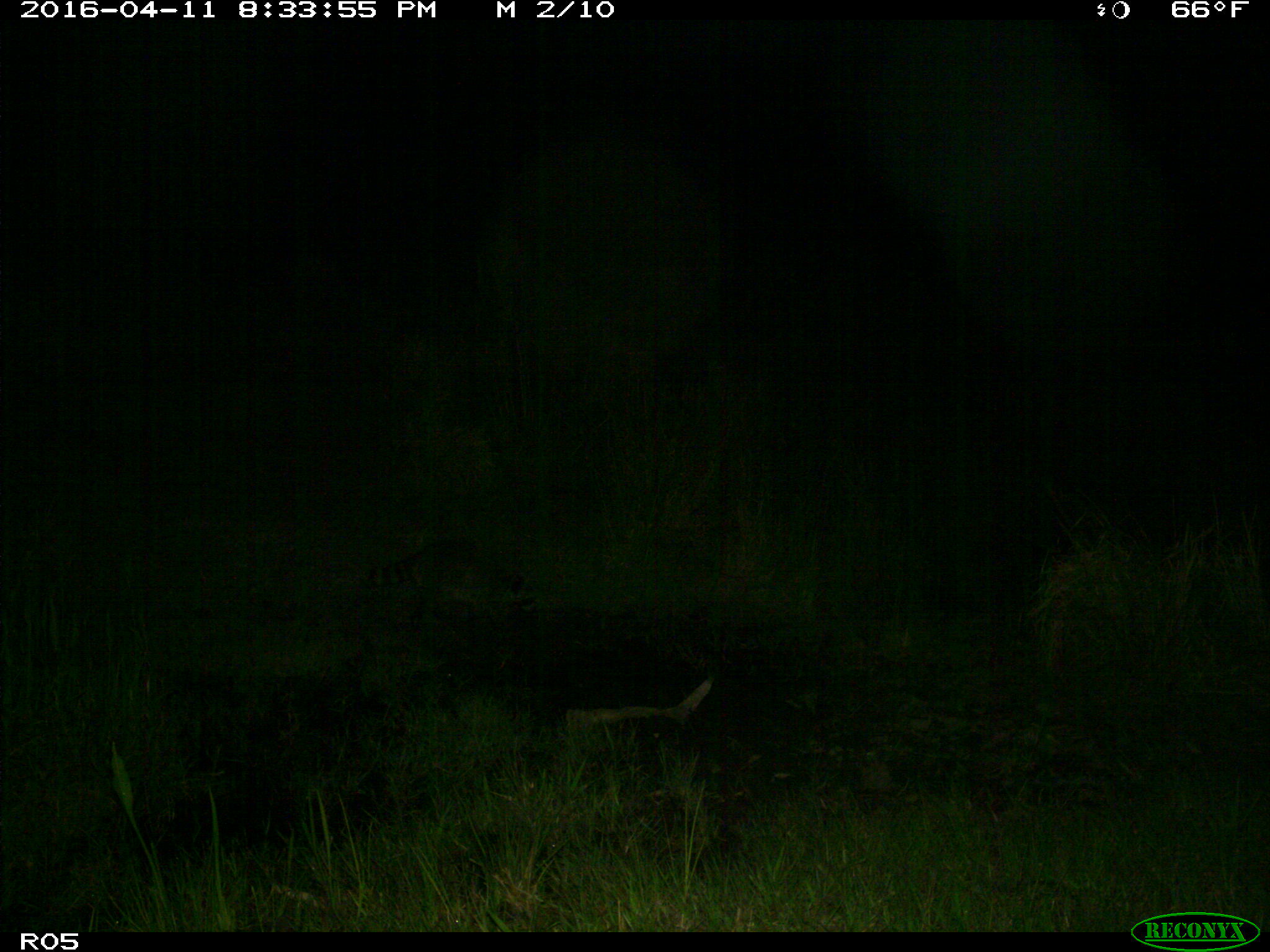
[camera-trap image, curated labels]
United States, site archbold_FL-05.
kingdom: Animalia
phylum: Chordata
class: Mammalia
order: Carnivora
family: Procyonidae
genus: Procyon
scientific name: Procyon lotor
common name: common raccoon